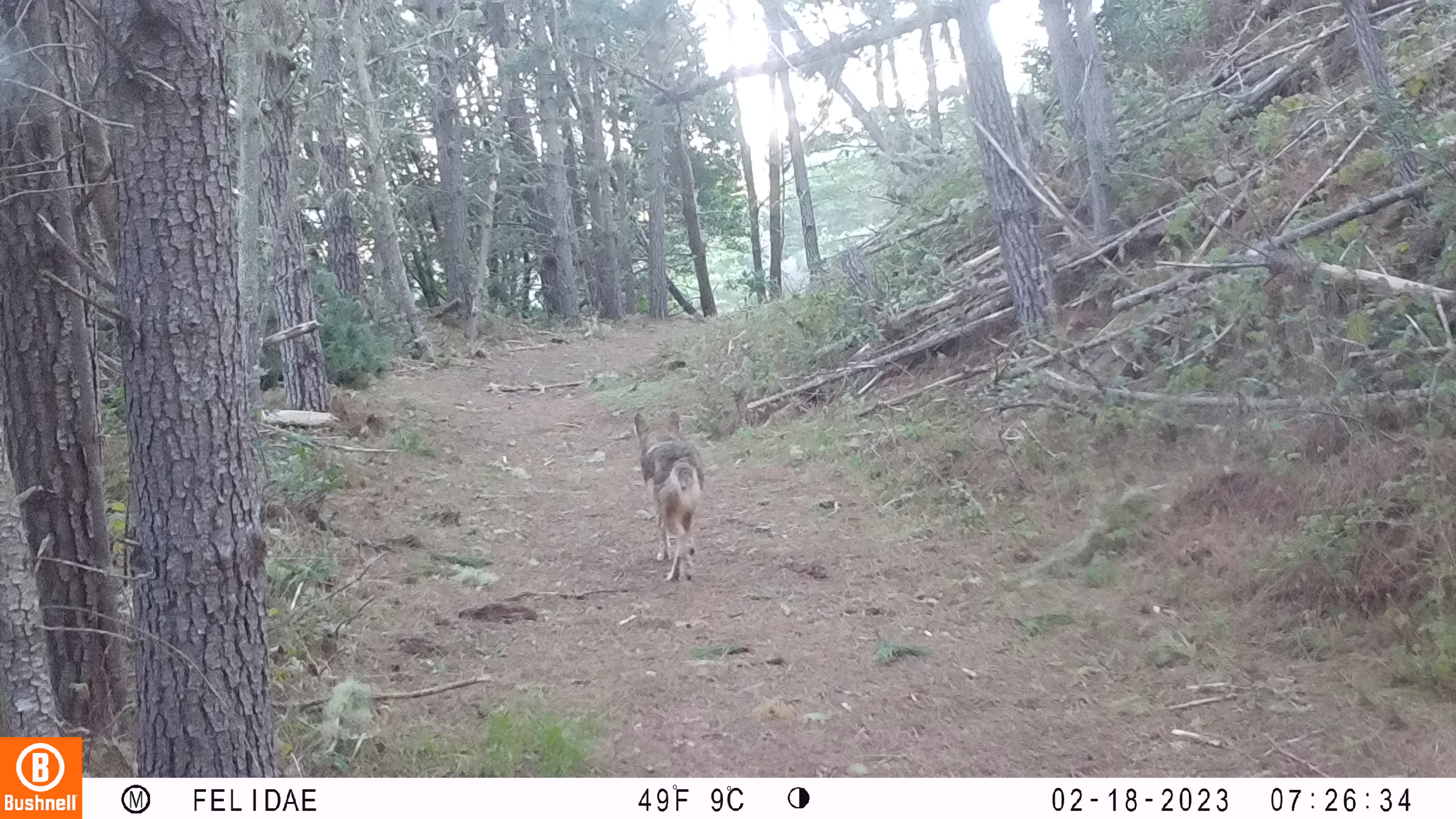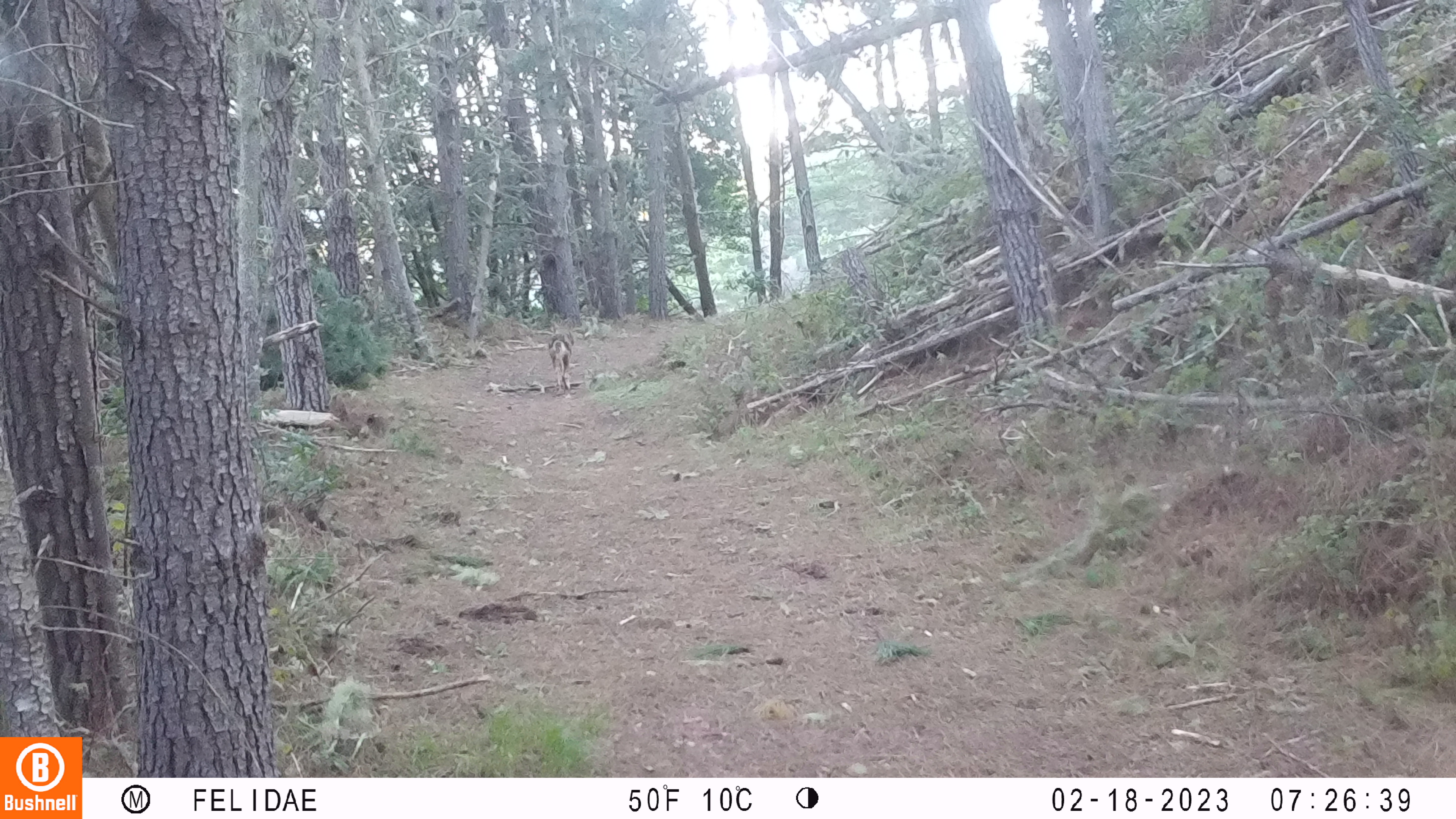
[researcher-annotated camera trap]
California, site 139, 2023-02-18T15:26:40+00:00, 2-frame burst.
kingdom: Animalia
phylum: Chordata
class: Mammalia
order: Carnivora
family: Canidae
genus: Canis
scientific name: Canis latrans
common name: coyote